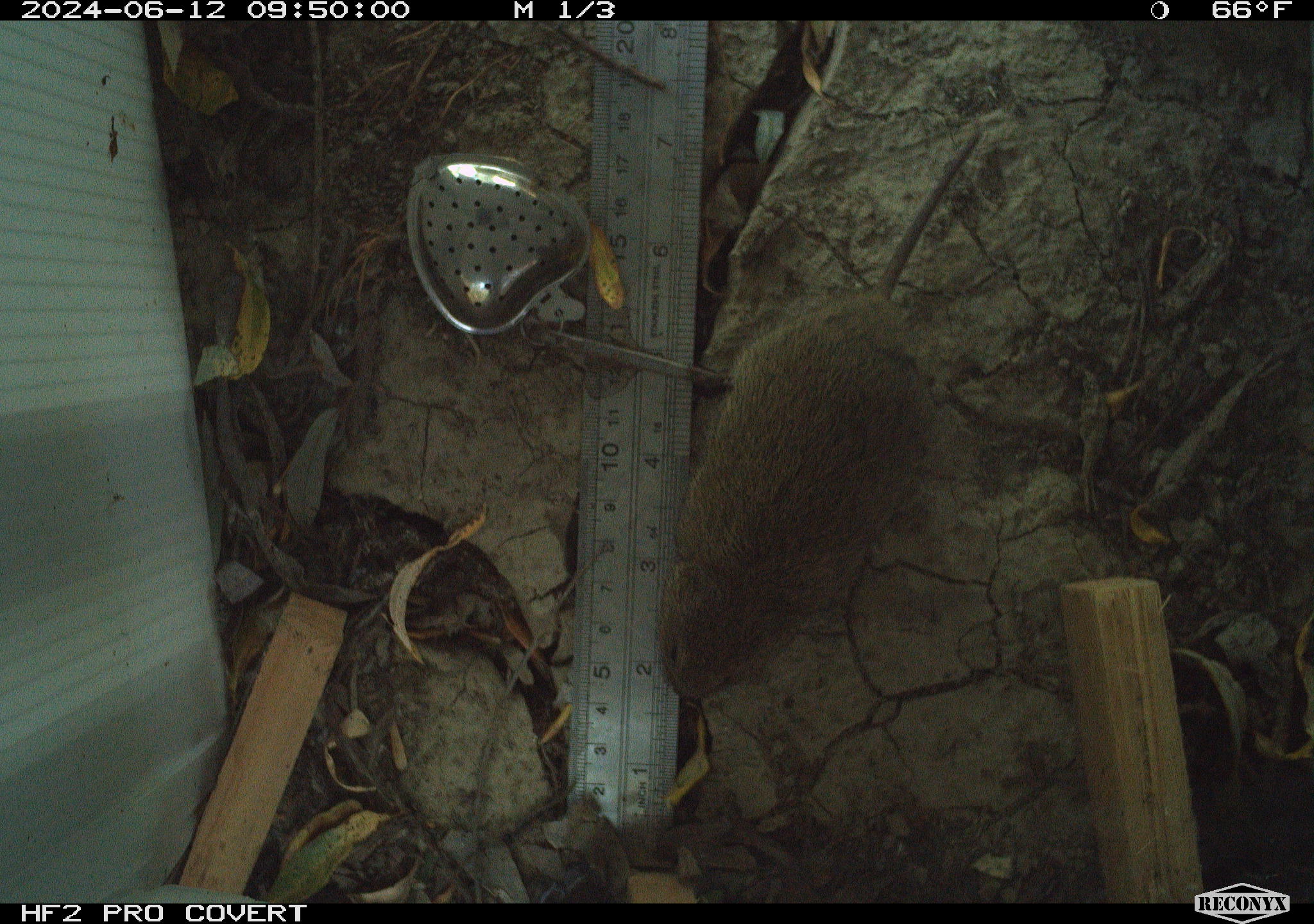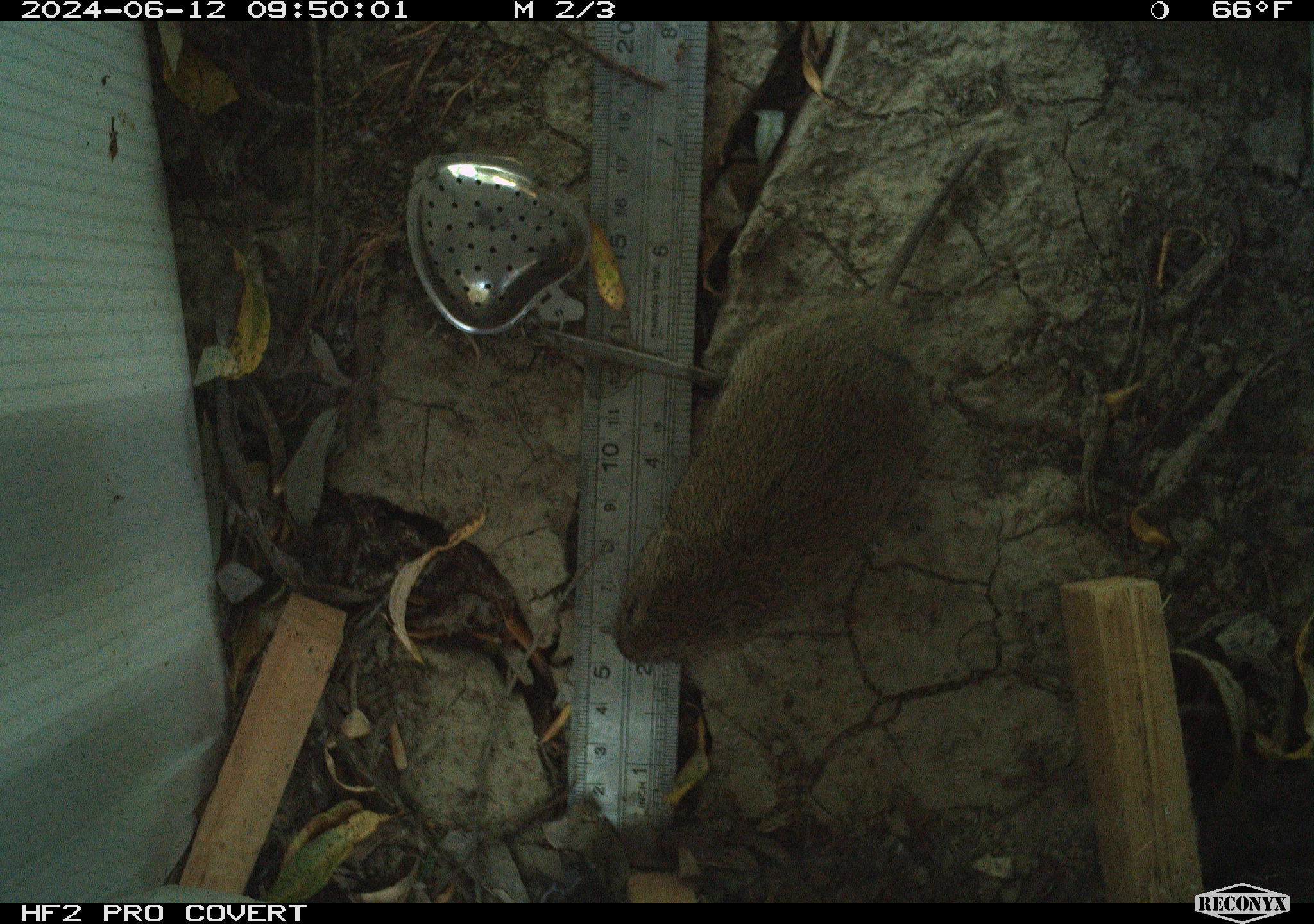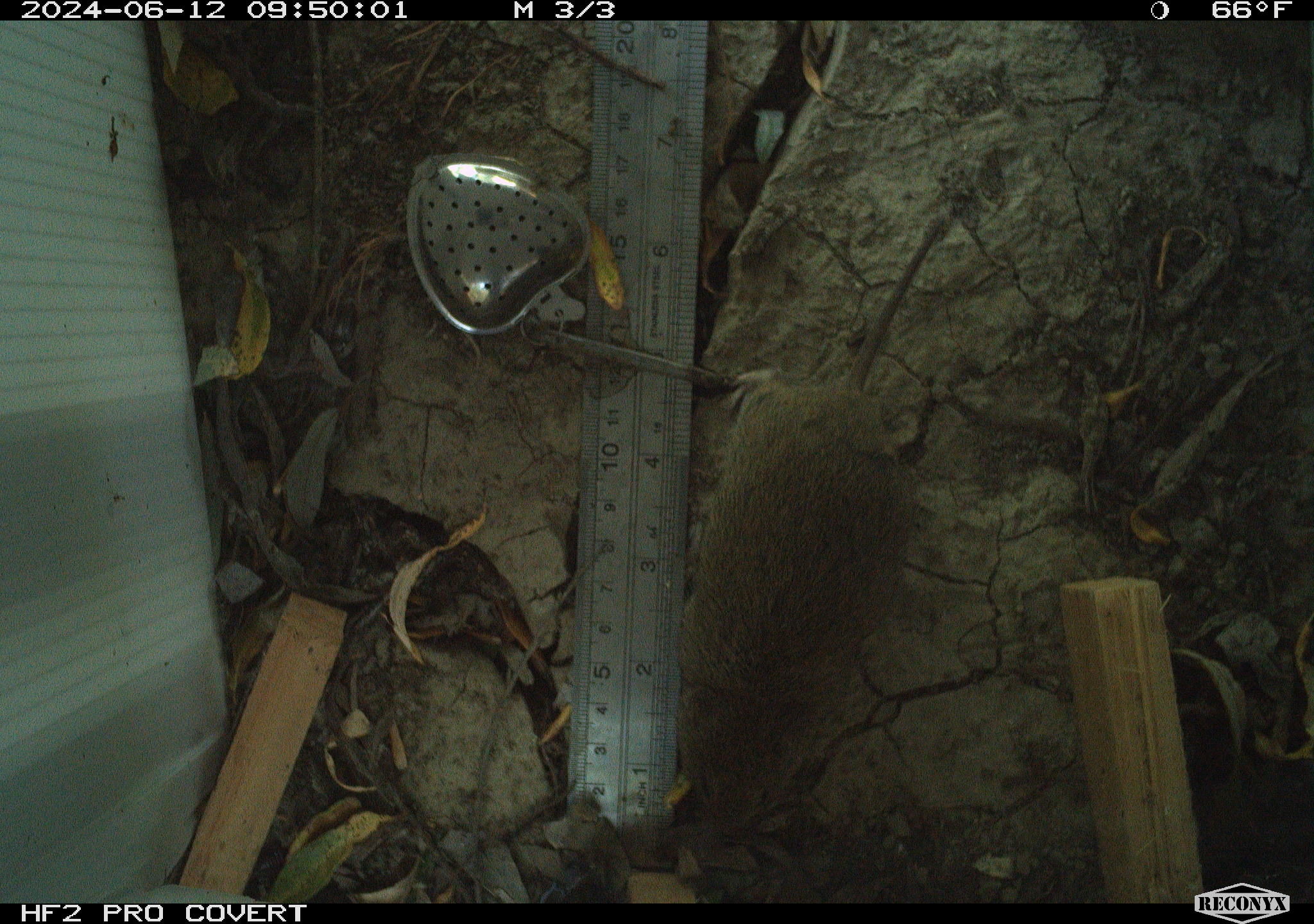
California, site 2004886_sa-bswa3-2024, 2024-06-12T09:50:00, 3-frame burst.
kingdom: Animalia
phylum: Chordata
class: Mammalia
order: Rodentia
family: Cricetidae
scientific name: Arvicolinae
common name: voles, lemmings, and muskrats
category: arvicolinae subfamily